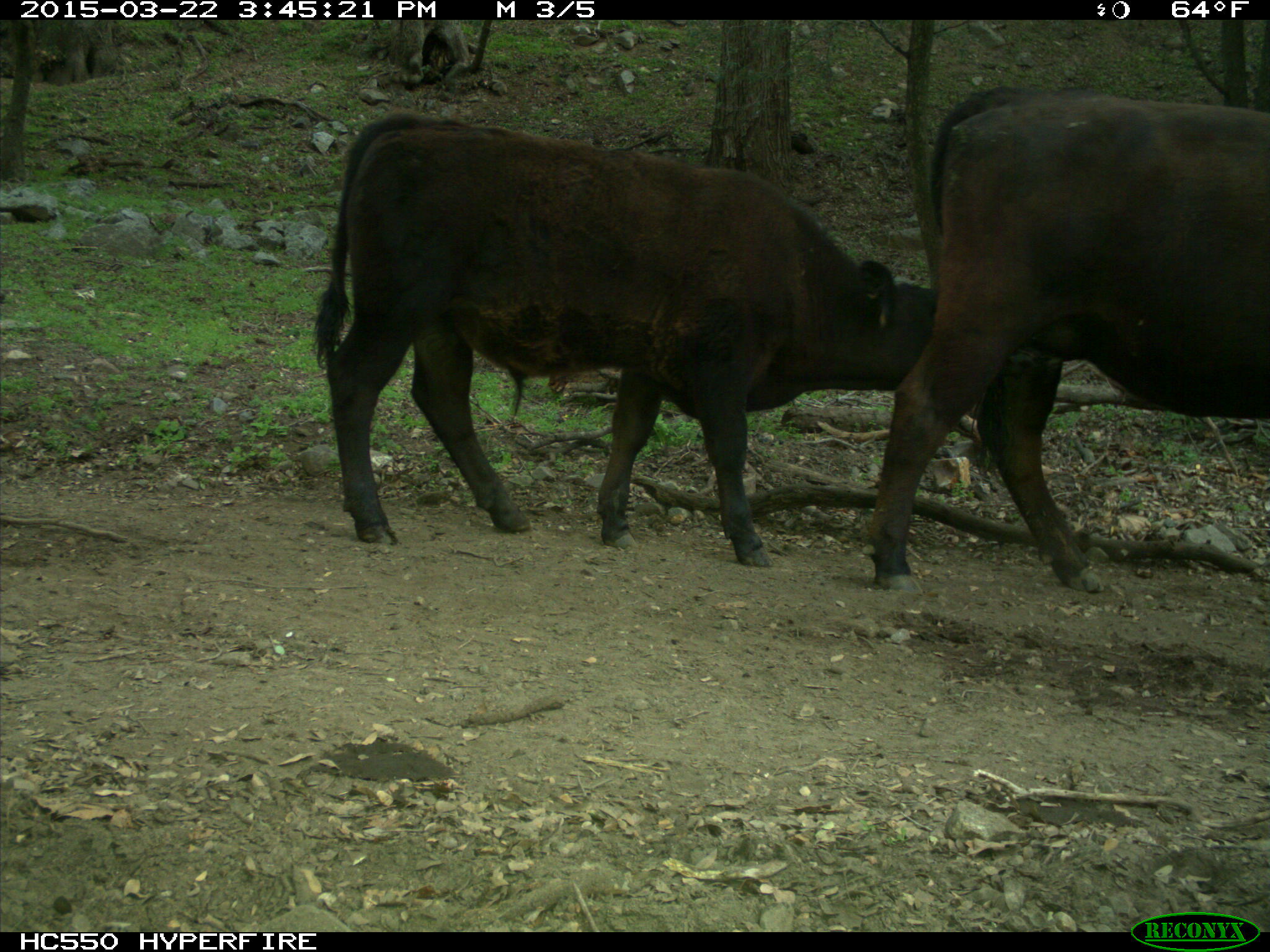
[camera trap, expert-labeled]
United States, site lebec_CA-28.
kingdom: Animalia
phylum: Chordata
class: Mammalia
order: Artiodactyla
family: Bovidae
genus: Bos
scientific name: Bos taurus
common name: domestic cow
Bos taurus (domestic cow).